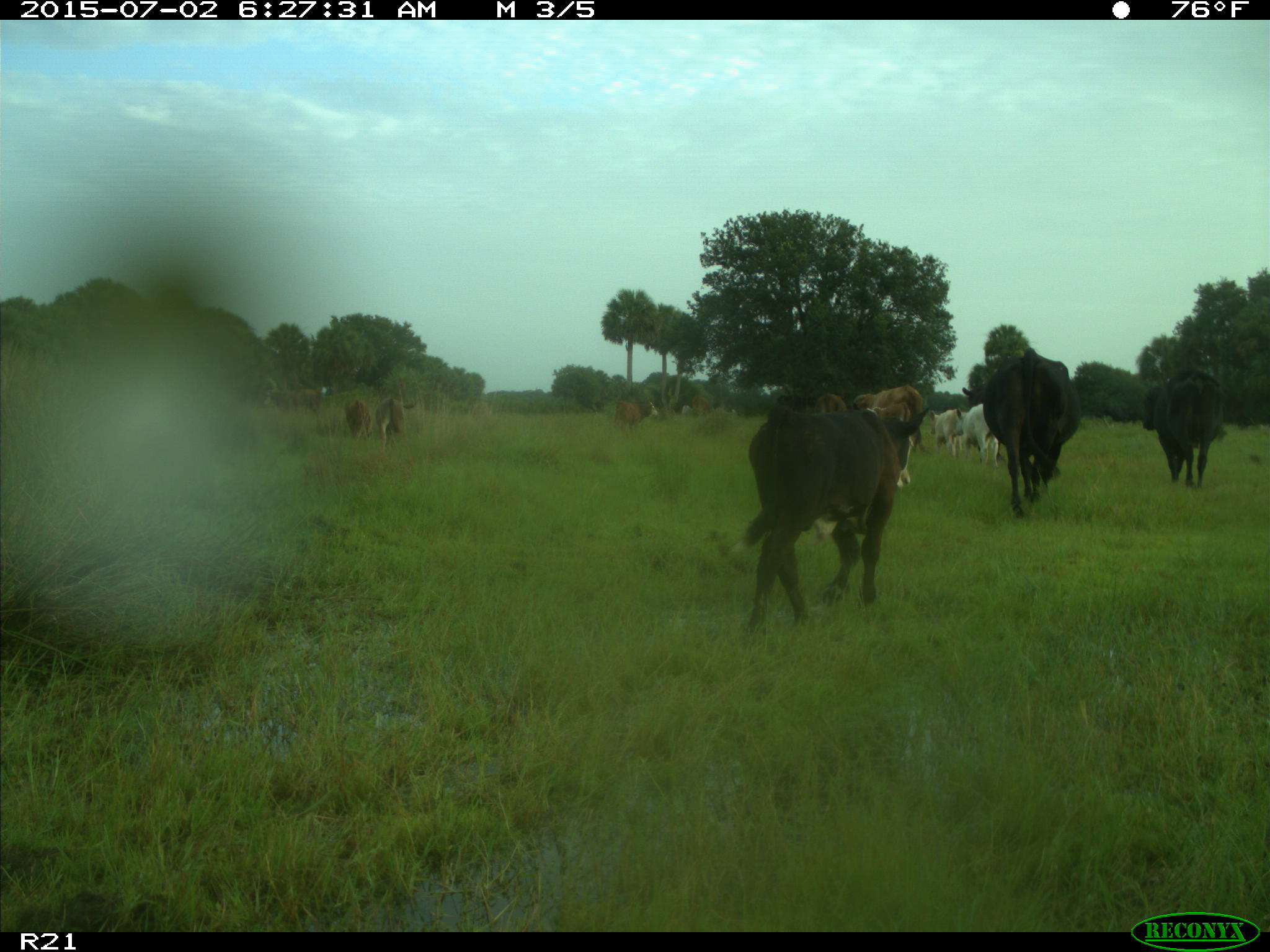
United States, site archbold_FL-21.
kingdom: Animalia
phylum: Chordata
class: Mammalia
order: Artiodactyla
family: Bovidae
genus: Bos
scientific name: Bos taurus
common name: domestic cow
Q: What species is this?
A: Bos taurus (domestic cow).